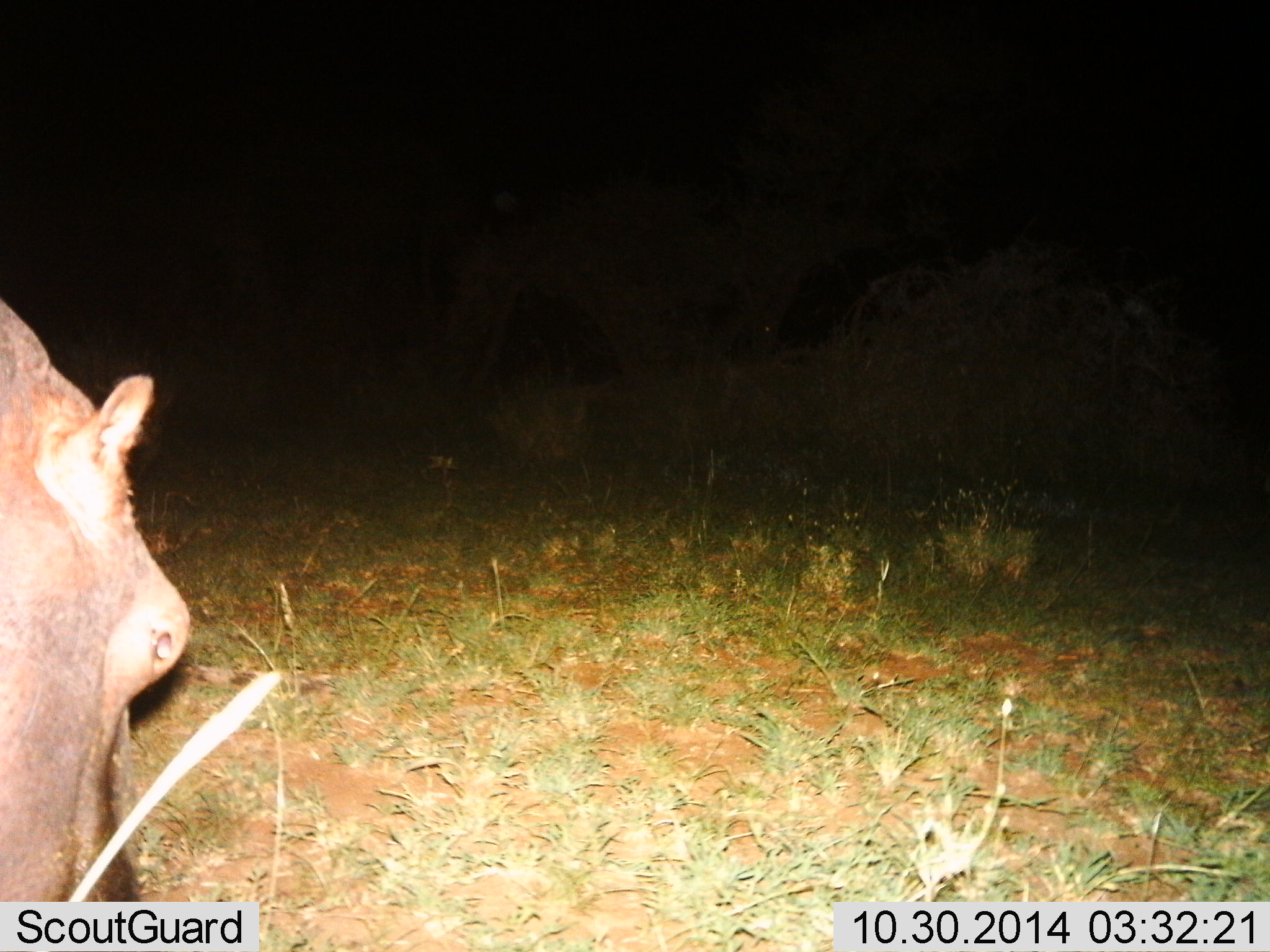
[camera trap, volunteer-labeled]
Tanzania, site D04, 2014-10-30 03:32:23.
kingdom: Animalia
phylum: Chordata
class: Mammalia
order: Artiodactyla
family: Hippopotamidae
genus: Hippopotamus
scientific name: Hippopotamus amphibius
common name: hippopotamus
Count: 1.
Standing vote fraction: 40%.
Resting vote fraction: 0%.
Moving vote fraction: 10%.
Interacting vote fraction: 0%.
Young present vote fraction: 0%.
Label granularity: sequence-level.